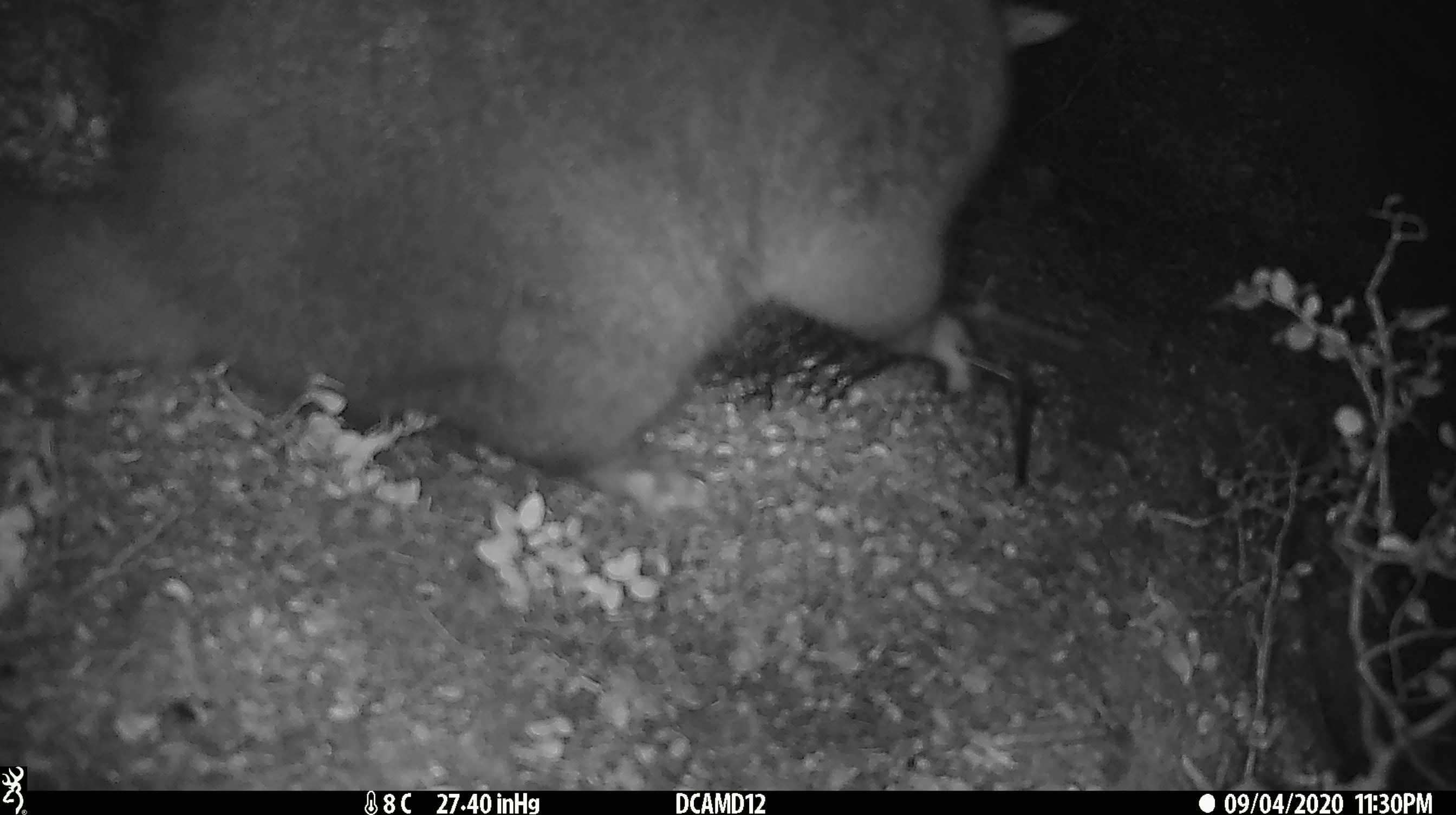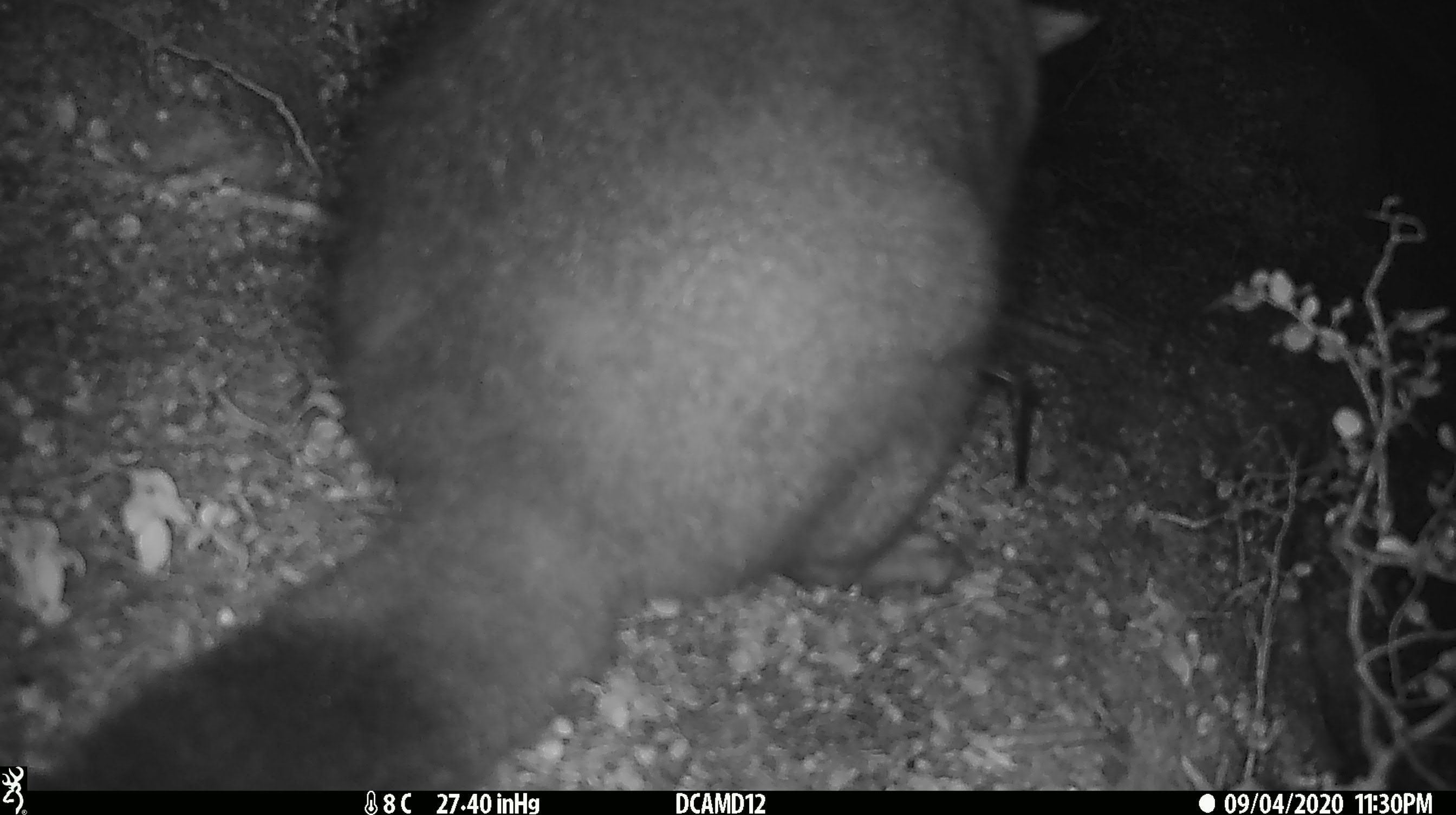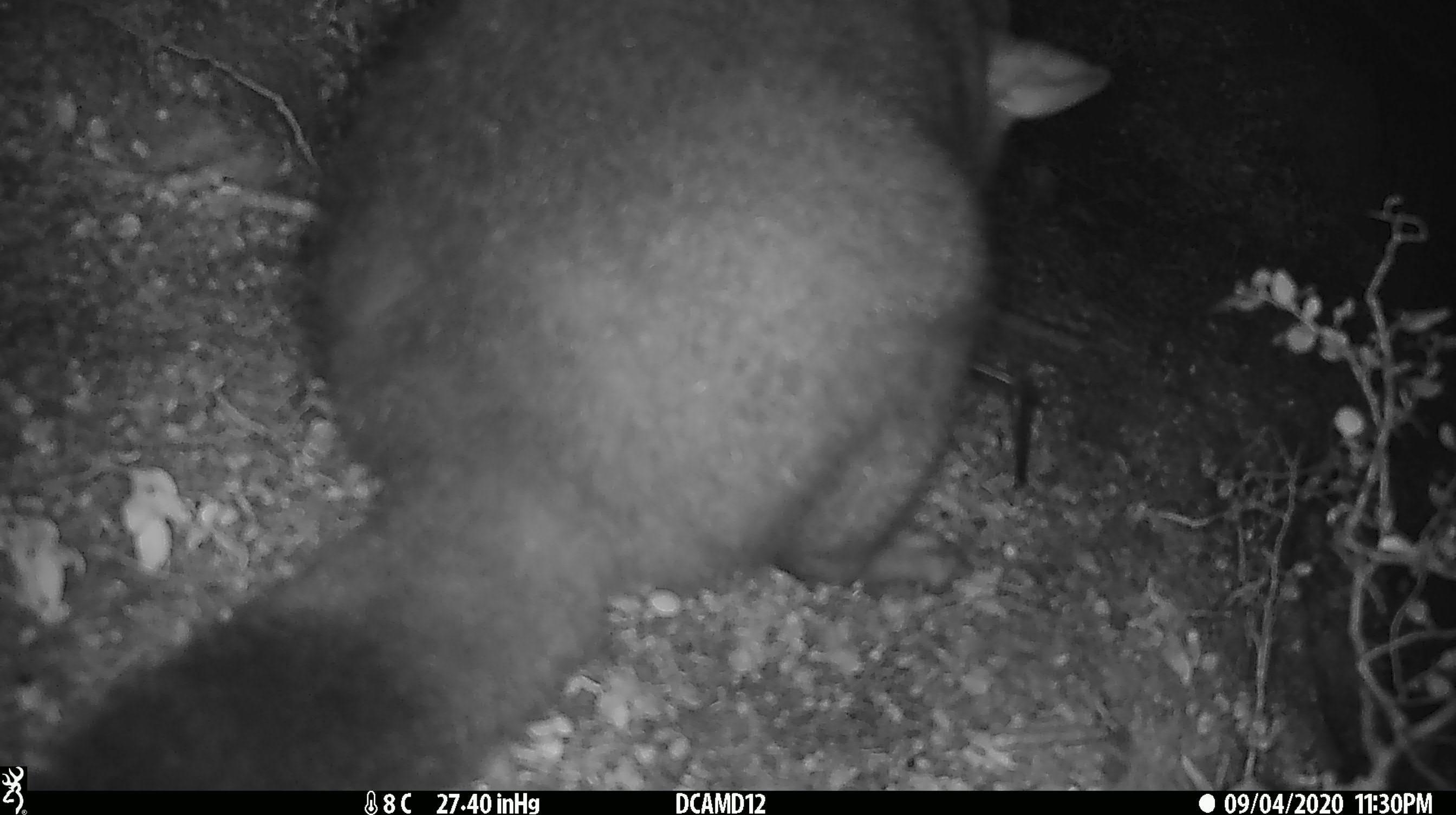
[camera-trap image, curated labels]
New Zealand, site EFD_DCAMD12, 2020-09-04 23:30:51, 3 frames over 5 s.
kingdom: Animalia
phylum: Chordata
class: Mammalia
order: Diprotodontia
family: Phalangeridae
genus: Trichosurus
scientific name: Trichosurus vulpecula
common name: common brushtail possum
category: possum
Possum (common brushtail possum) (Trichosurus vulpecula).